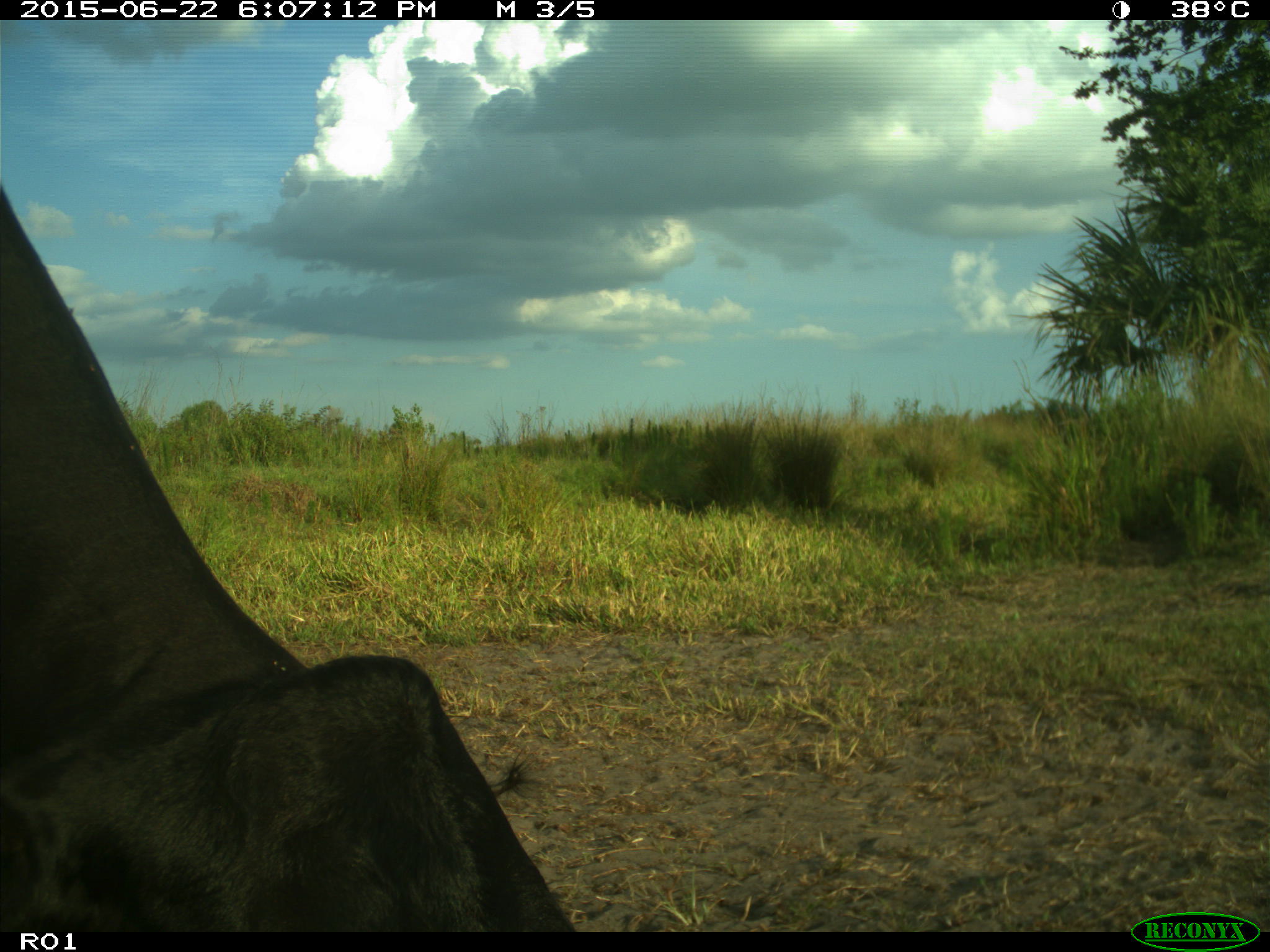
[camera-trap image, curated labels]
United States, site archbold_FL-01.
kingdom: Animalia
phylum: Chordata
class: Mammalia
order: Artiodactyla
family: Bovidae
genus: Bos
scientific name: Bos taurus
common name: domestic cow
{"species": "Bos taurus (domestic cow)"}